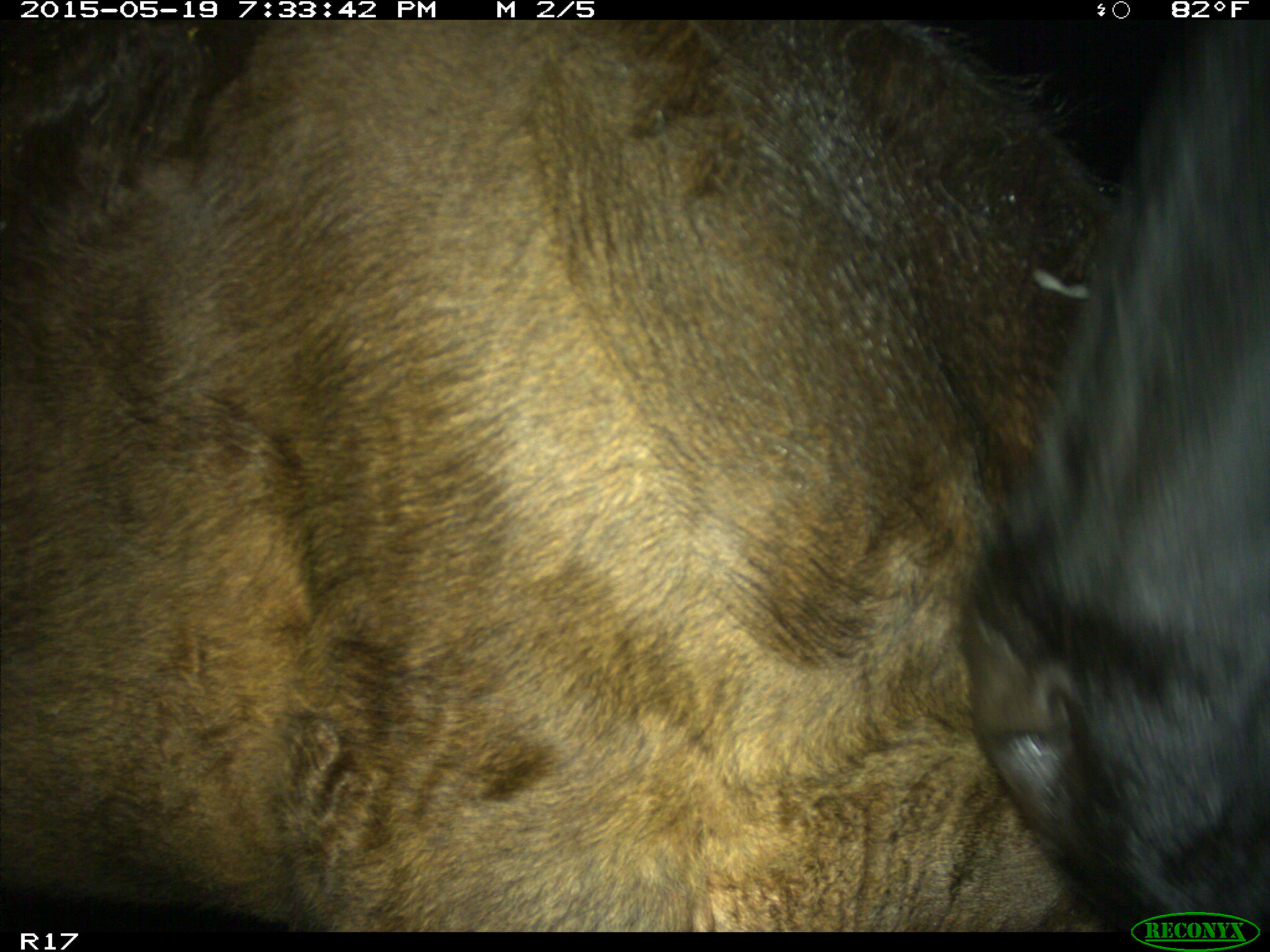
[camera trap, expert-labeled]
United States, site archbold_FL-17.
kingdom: Animalia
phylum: Chordata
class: Mammalia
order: Artiodactyla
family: Bovidae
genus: Bos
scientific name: Bos taurus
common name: domestic cow